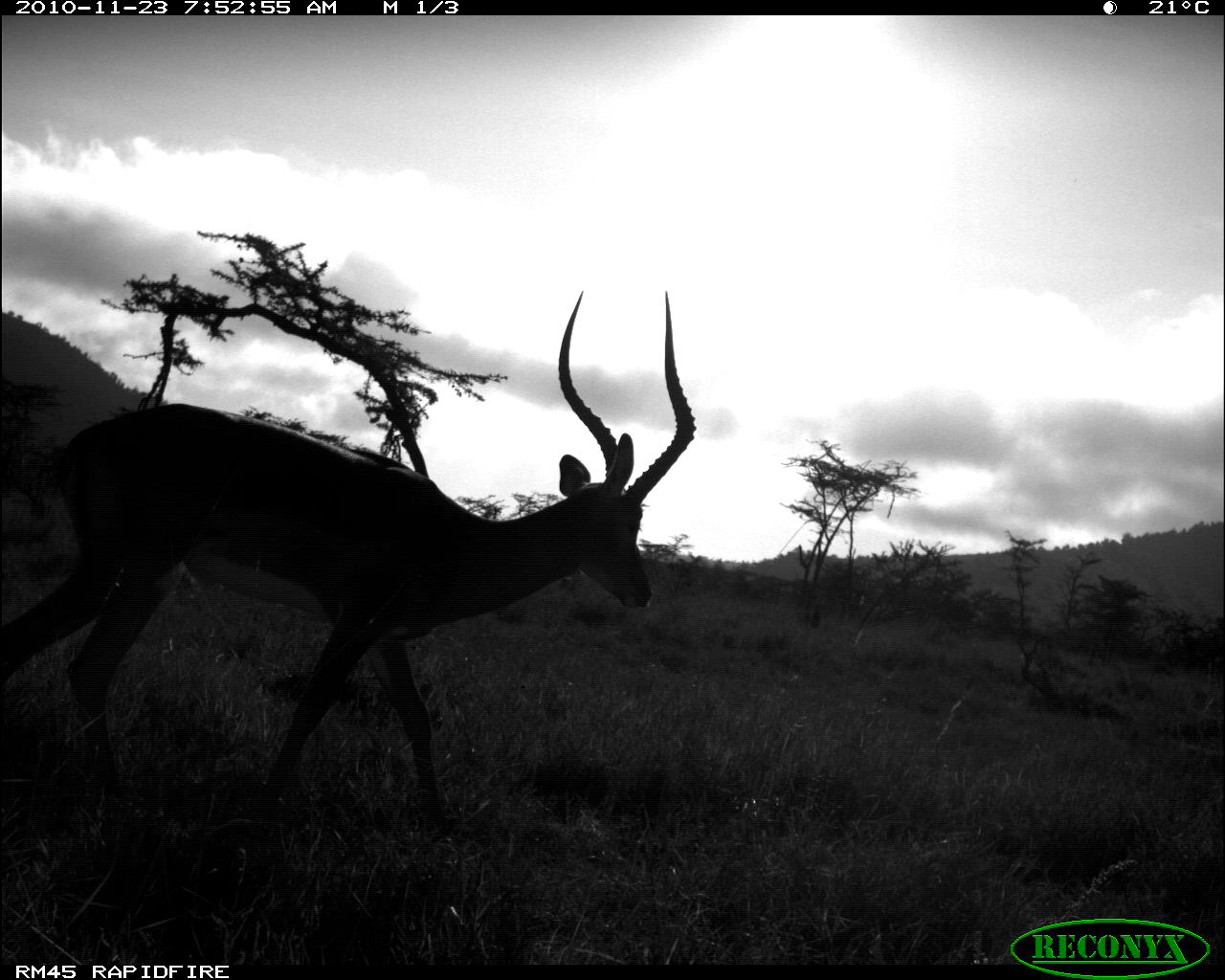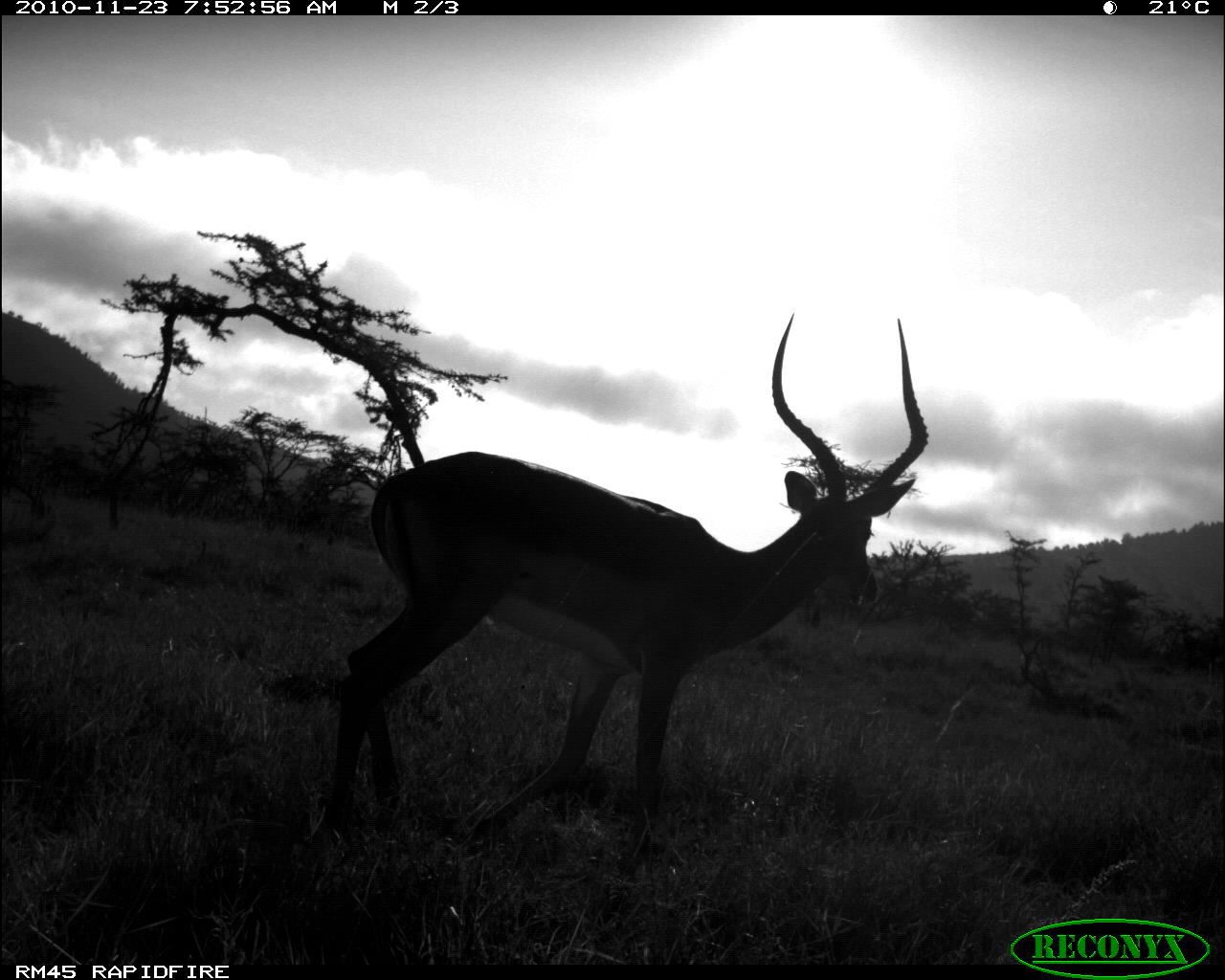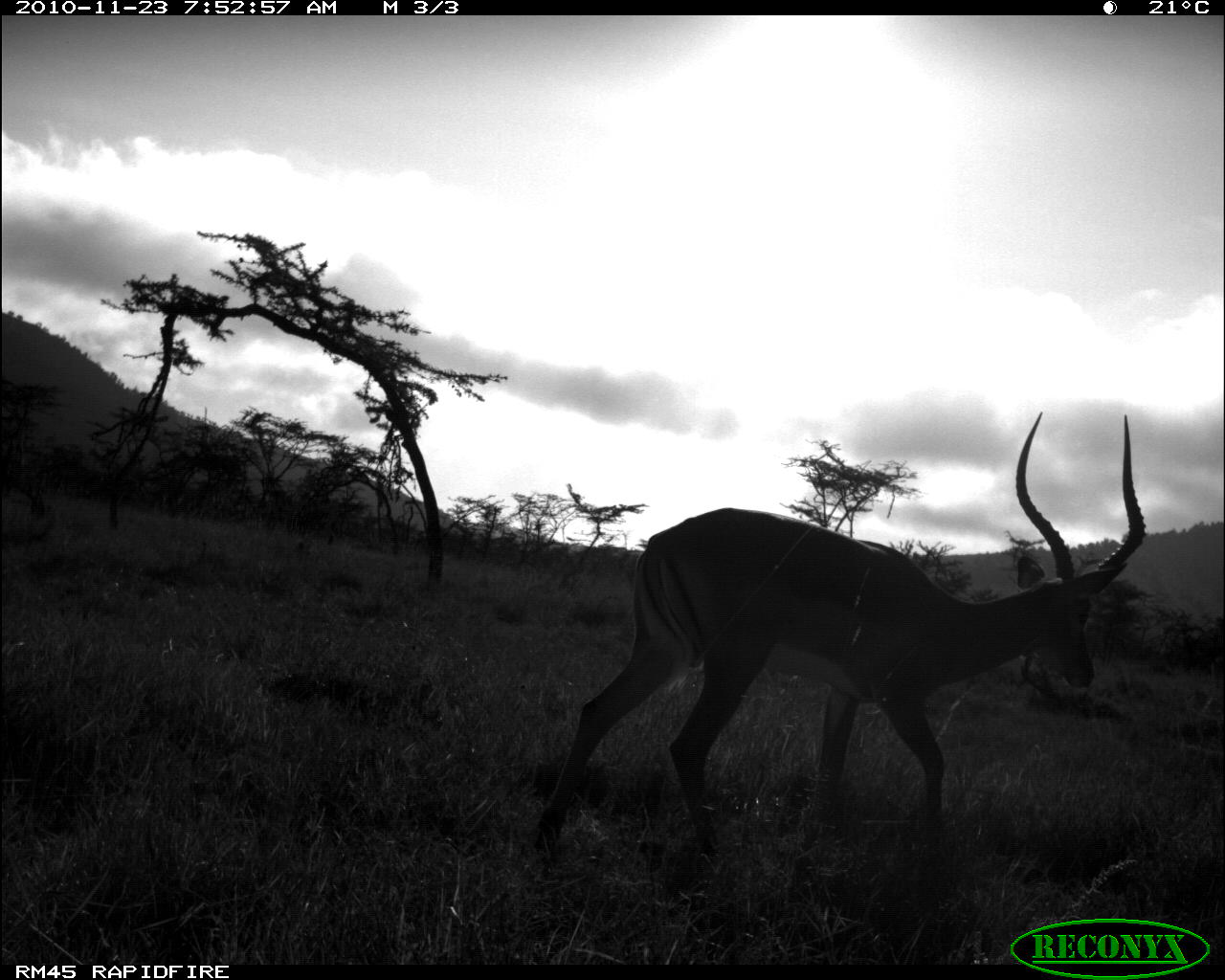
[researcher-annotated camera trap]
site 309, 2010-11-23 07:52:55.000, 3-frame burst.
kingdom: Animalia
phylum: Chordata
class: Mammalia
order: Artiodactyla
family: Bovidae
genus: Aepyceros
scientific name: Aepyceros melampus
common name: impala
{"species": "Aepyceros melampus (impala)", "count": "1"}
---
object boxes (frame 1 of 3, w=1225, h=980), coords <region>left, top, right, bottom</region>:
aepyceros melampus: <region>0, 289, 696, 828</region>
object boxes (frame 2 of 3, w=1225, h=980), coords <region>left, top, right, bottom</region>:
aepyceros melampus: <region>320, 309, 931, 844</region>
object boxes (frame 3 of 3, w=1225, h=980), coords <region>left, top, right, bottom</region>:
aepyceros melampus: <region>529, 404, 1148, 863</region>